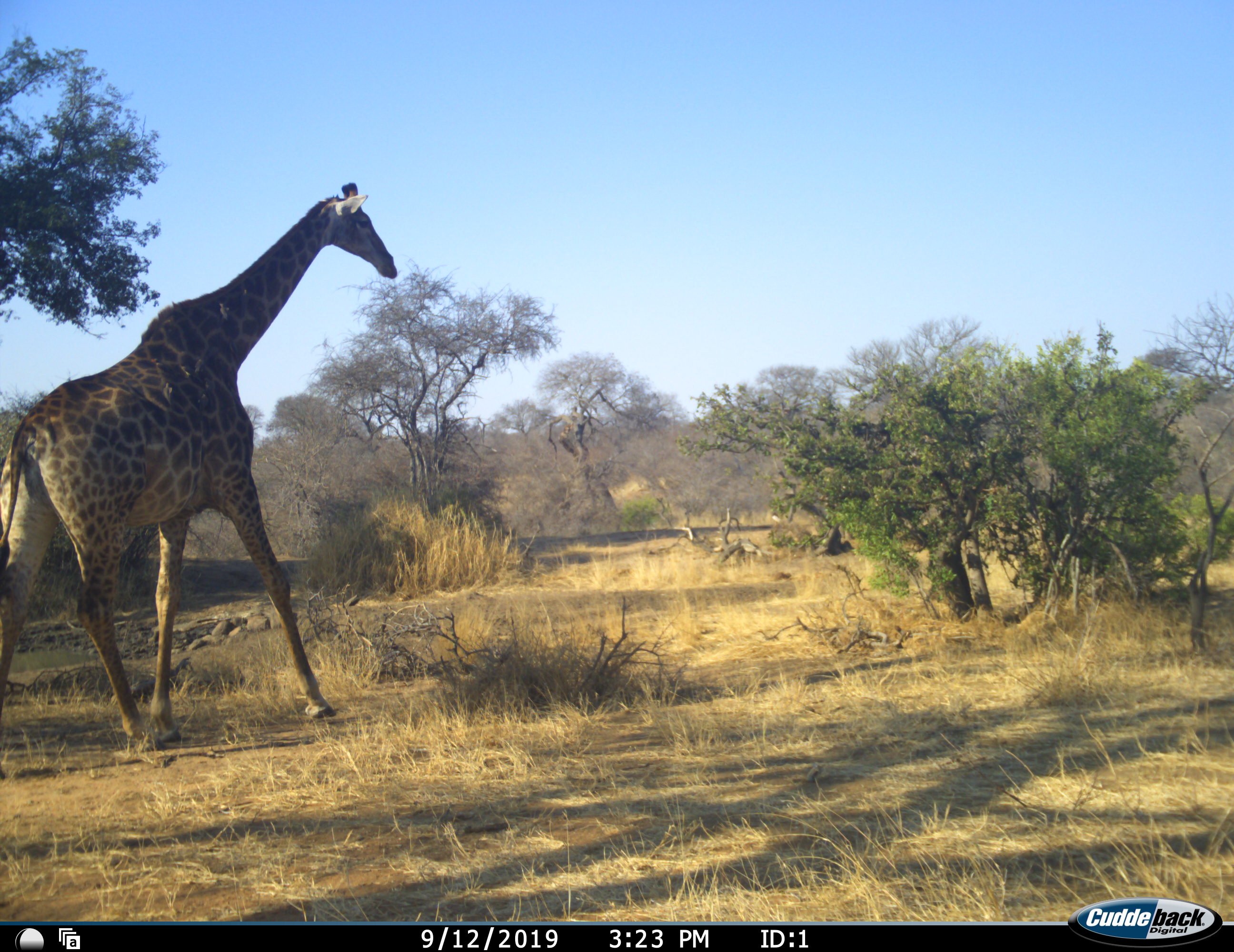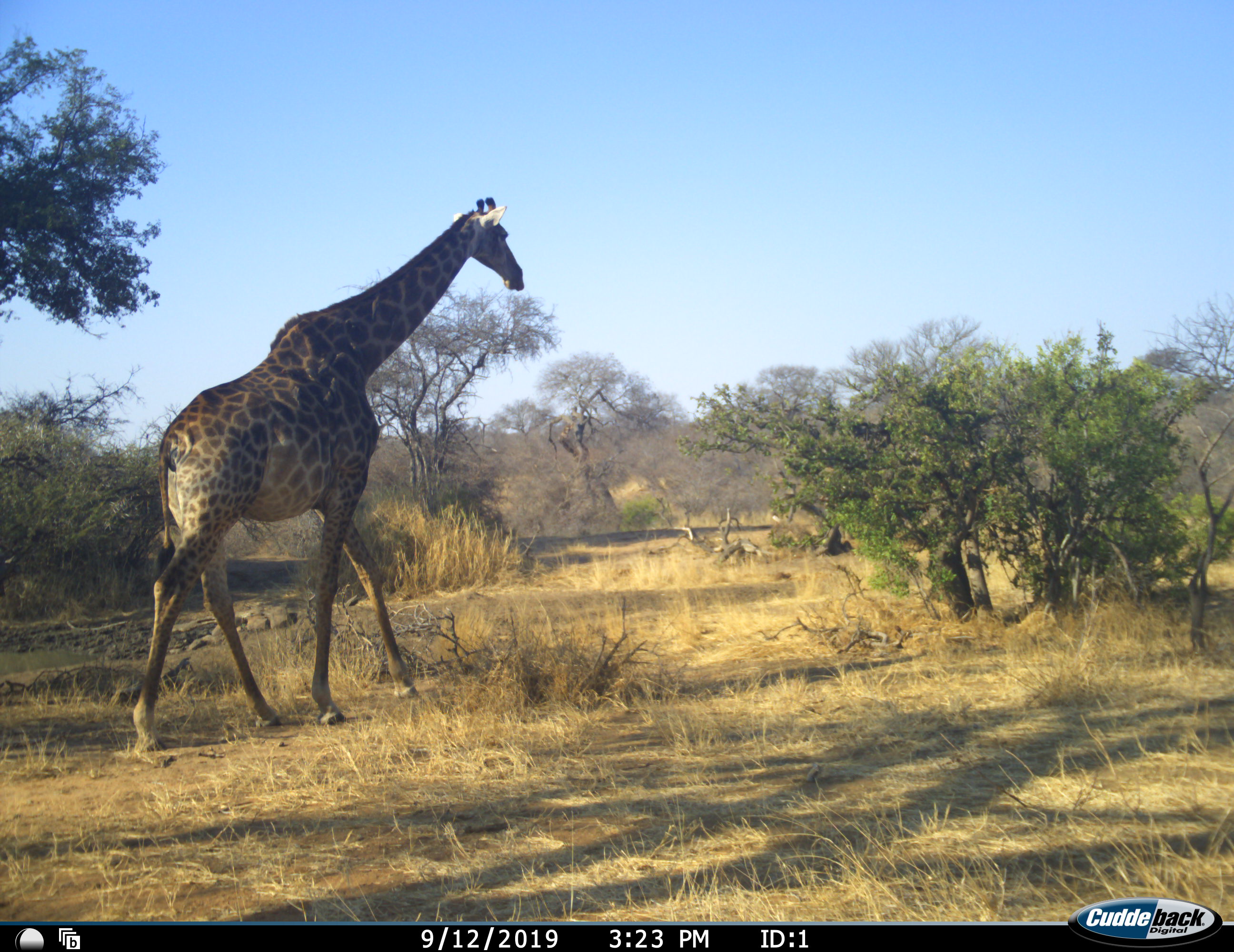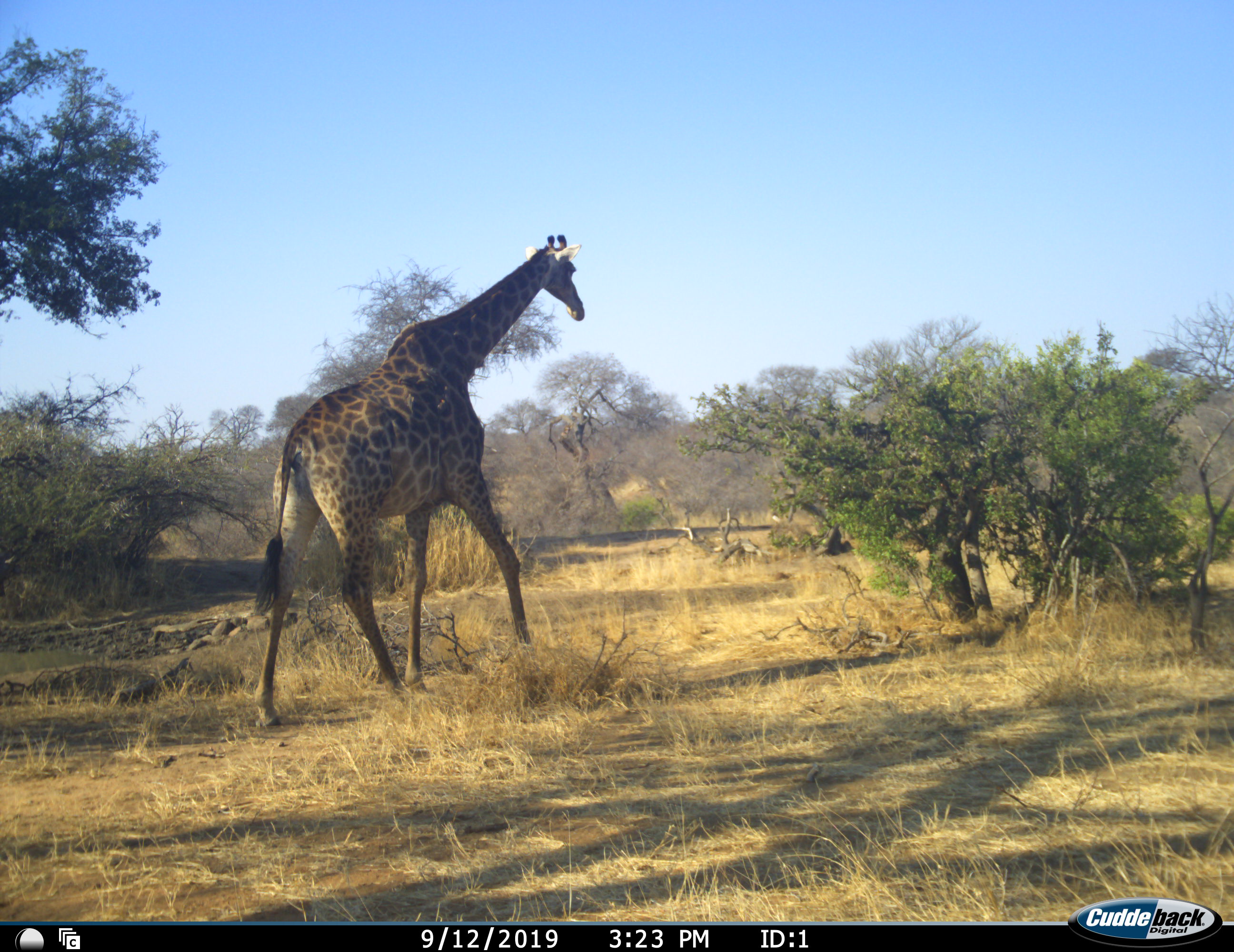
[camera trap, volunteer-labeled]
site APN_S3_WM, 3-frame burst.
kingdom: Animalia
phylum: Chordata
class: Mammalia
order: Artiodactyla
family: Giraffidae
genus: Giraffa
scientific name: Giraffa camelopardalis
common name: giraffe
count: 1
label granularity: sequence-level